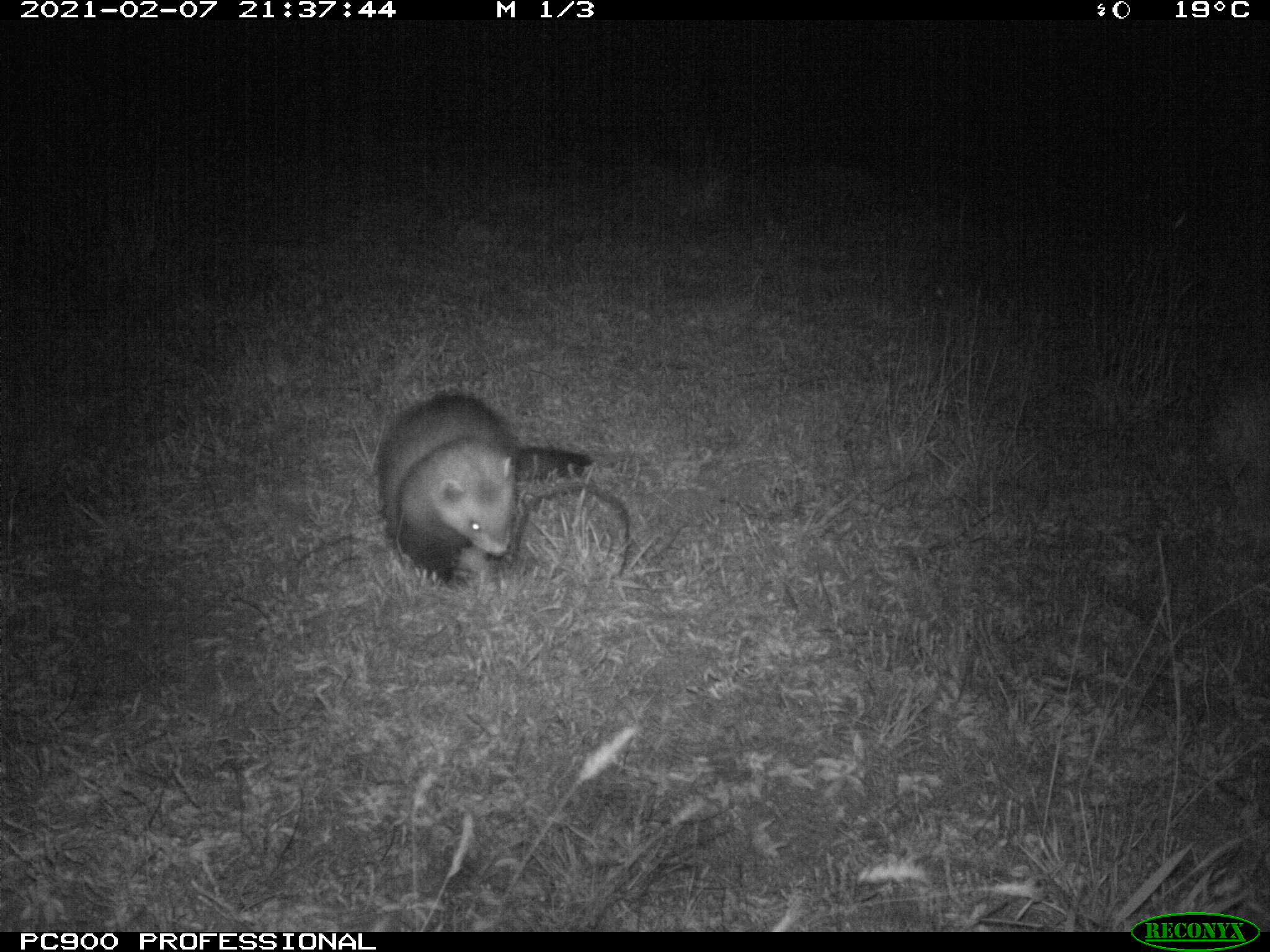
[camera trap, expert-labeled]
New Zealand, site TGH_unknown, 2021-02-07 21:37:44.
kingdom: Animalia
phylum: Chordata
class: Mammalia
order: Carnivora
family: Mustelidae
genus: Mustela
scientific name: Mustela furo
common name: ferret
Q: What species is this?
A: Ferret (Mustela furo).